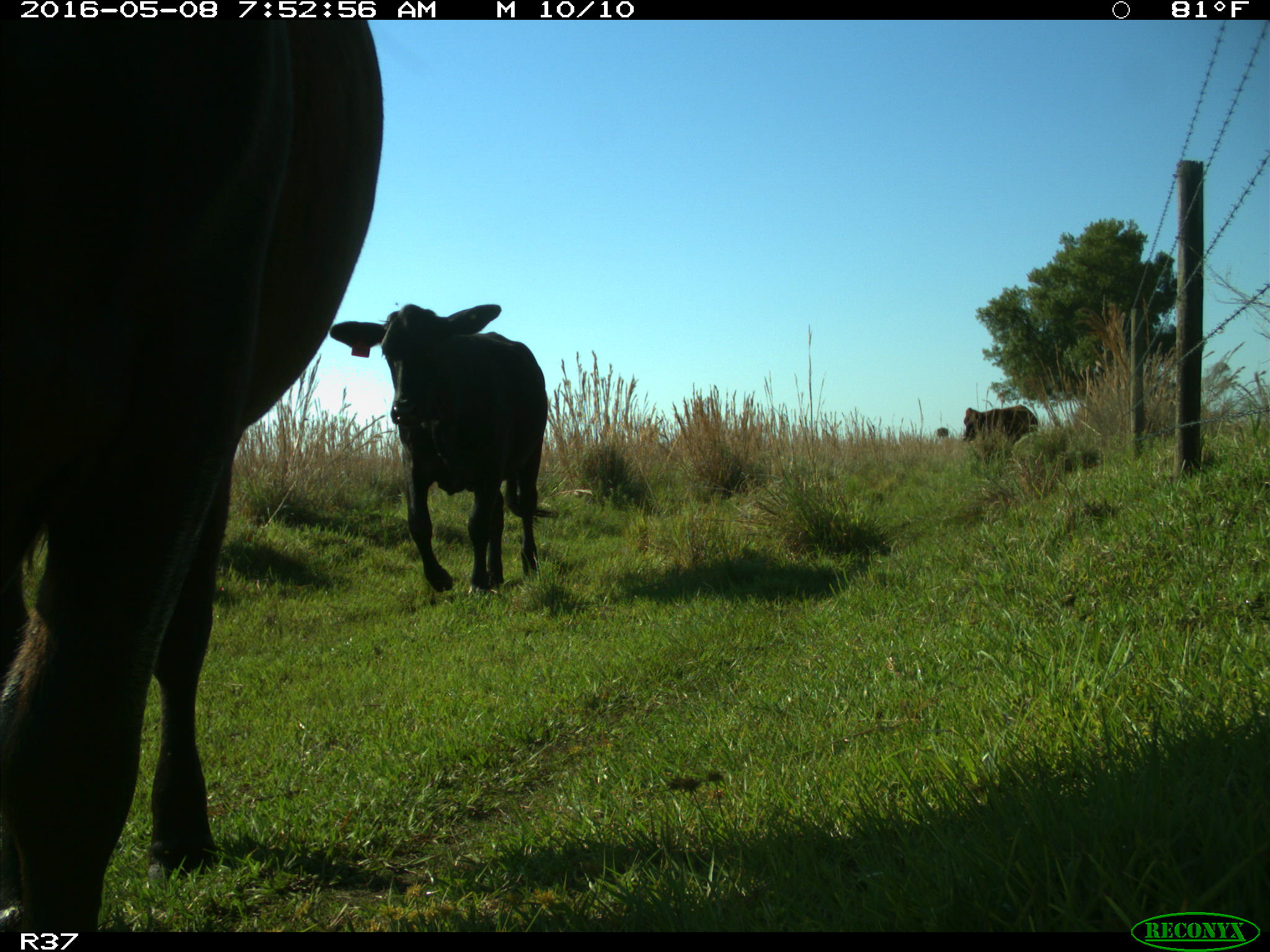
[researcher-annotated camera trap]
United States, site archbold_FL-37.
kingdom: Animalia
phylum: Chordata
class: Mammalia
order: Artiodactyla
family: Bovidae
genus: Bos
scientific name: Bos taurus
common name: domestic cow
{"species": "Bos taurus (domestic cow)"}